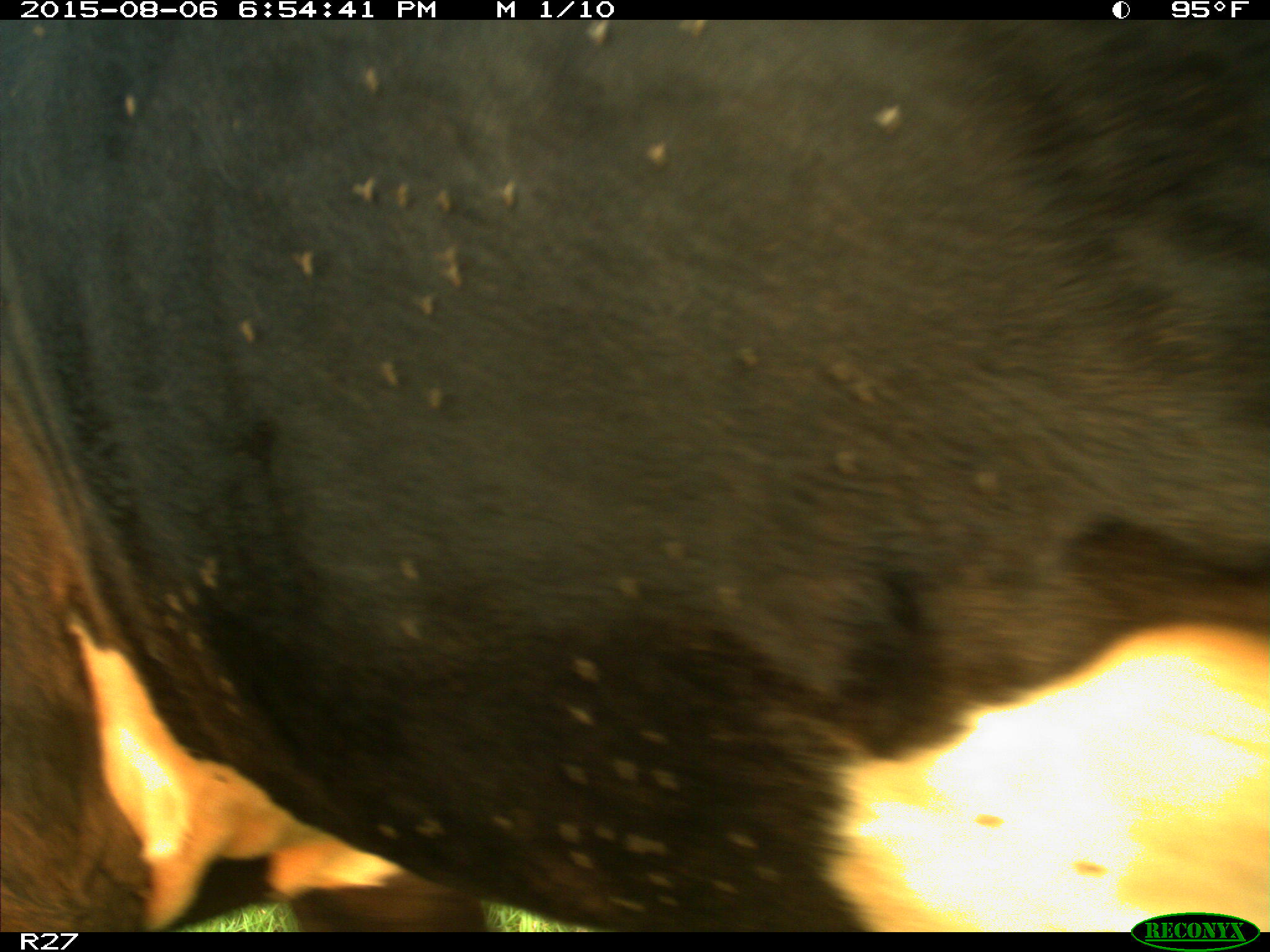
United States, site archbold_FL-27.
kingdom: Animalia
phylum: Chordata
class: Mammalia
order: Artiodactyla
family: Bovidae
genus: Bos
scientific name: Bos taurus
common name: domestic cow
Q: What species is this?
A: Bos taurus (domestic cow).